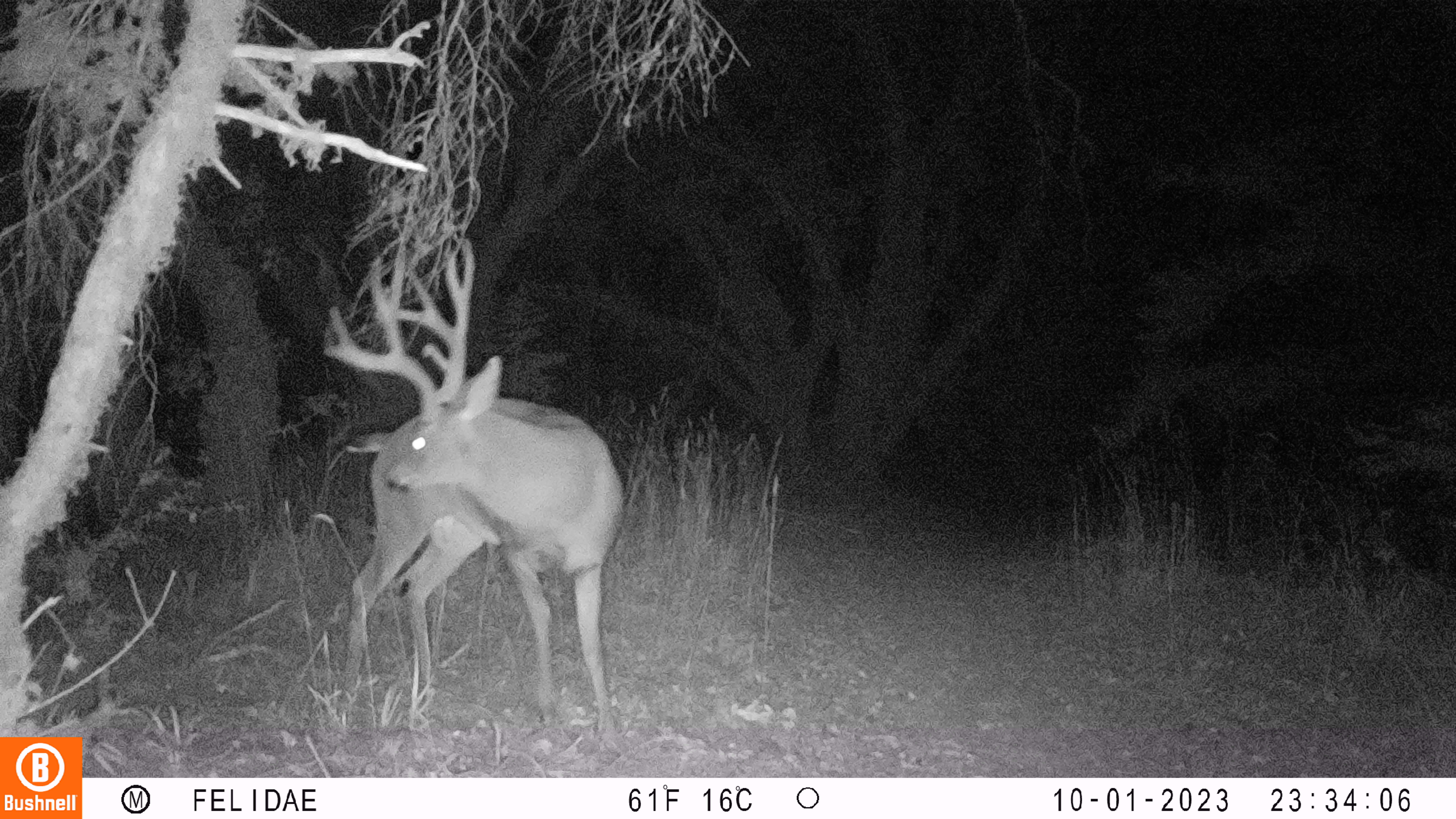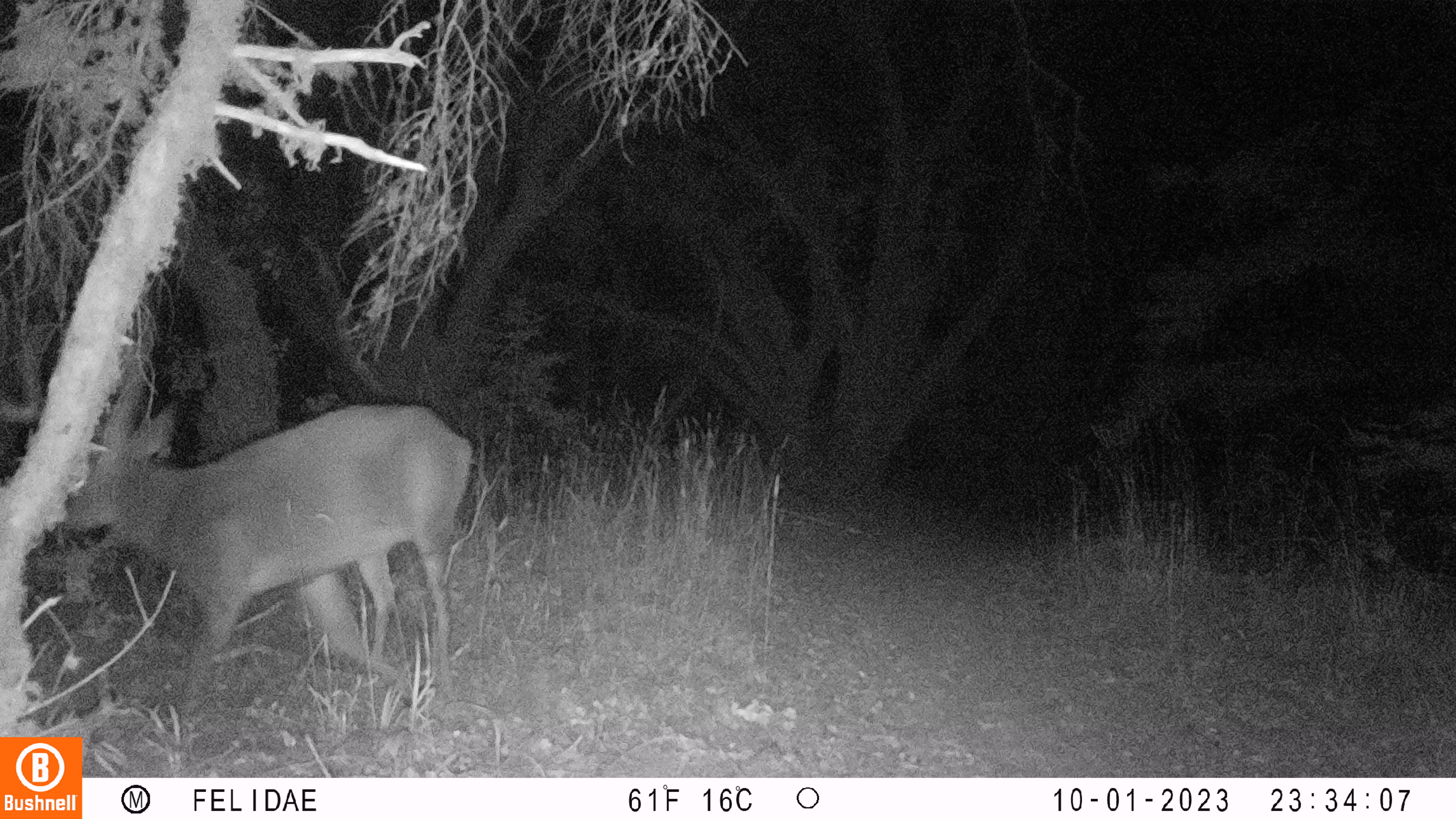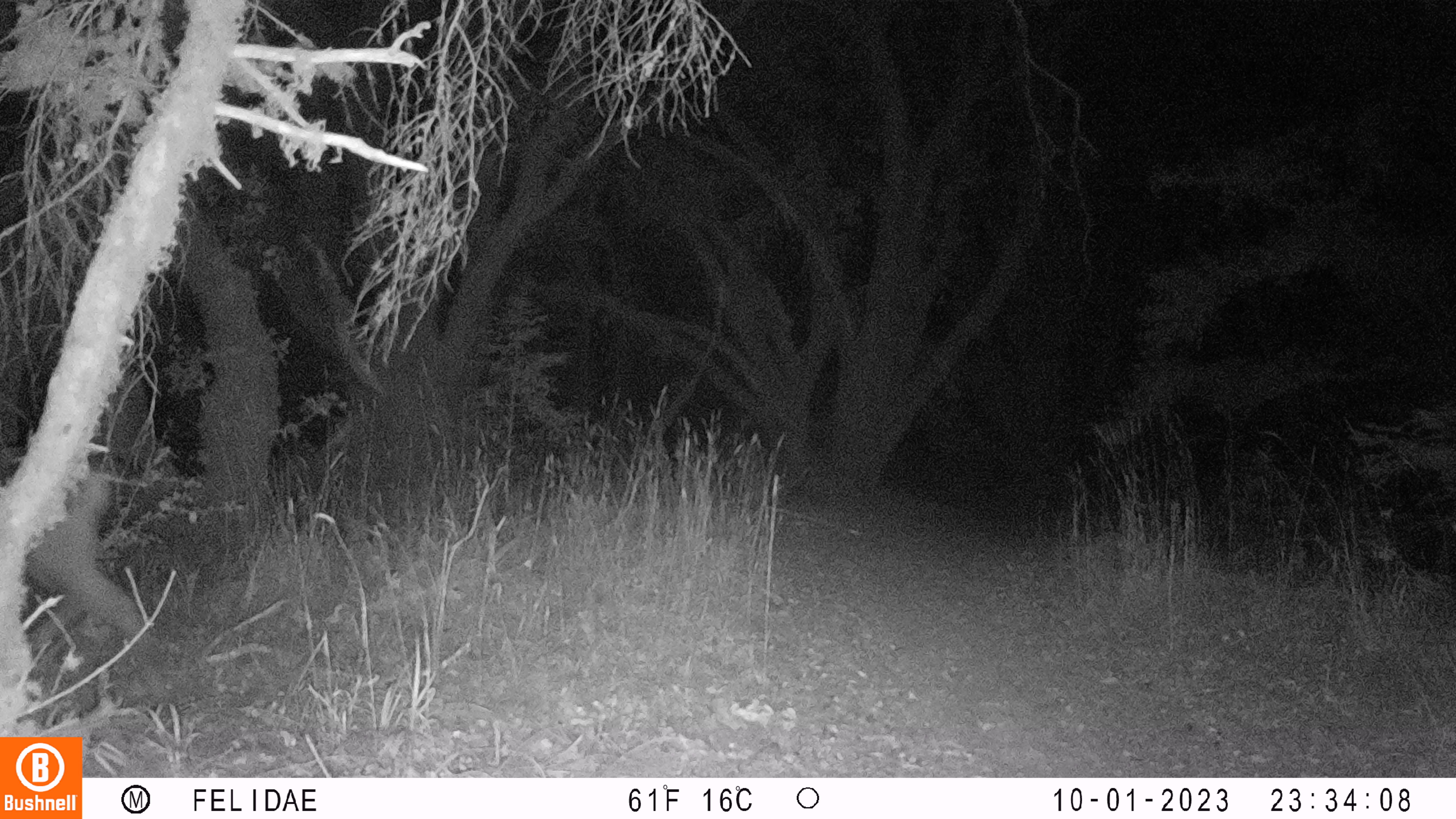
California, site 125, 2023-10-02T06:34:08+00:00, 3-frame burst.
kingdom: Animalia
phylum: Chordata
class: Mammalia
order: Artiodactyla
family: Cervidae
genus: Odocoileus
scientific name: Odocoileus hemionus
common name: mule deer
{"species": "mule deer (Odocoileus hemionus)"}